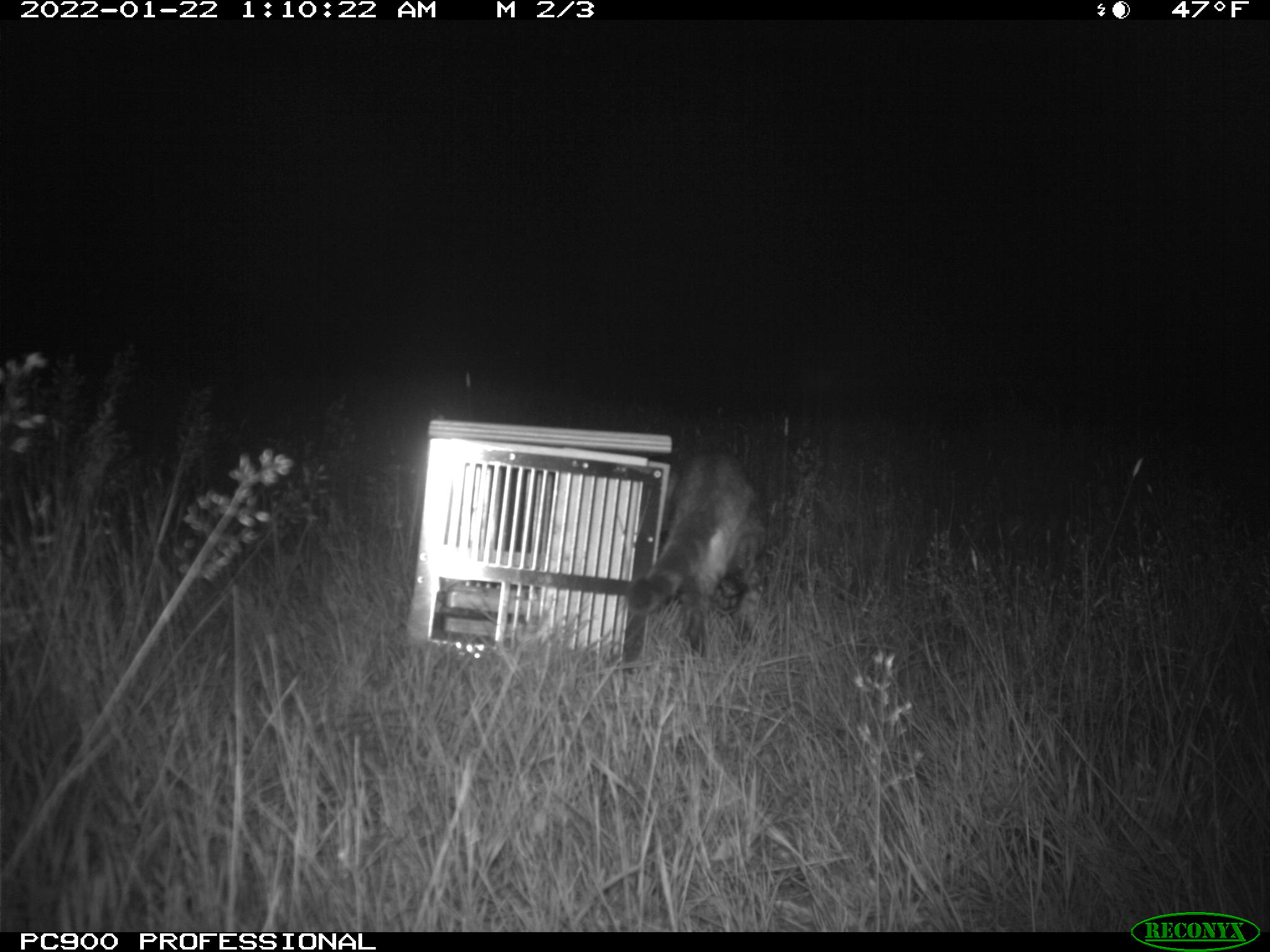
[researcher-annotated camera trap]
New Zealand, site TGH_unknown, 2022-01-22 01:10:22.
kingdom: Animalia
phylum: Chordata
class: Mammalia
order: Carnivora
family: Felidae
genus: Felis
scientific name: Felis catus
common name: domestic cat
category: cat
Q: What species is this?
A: Cat (domestic cat) (Felis catus).